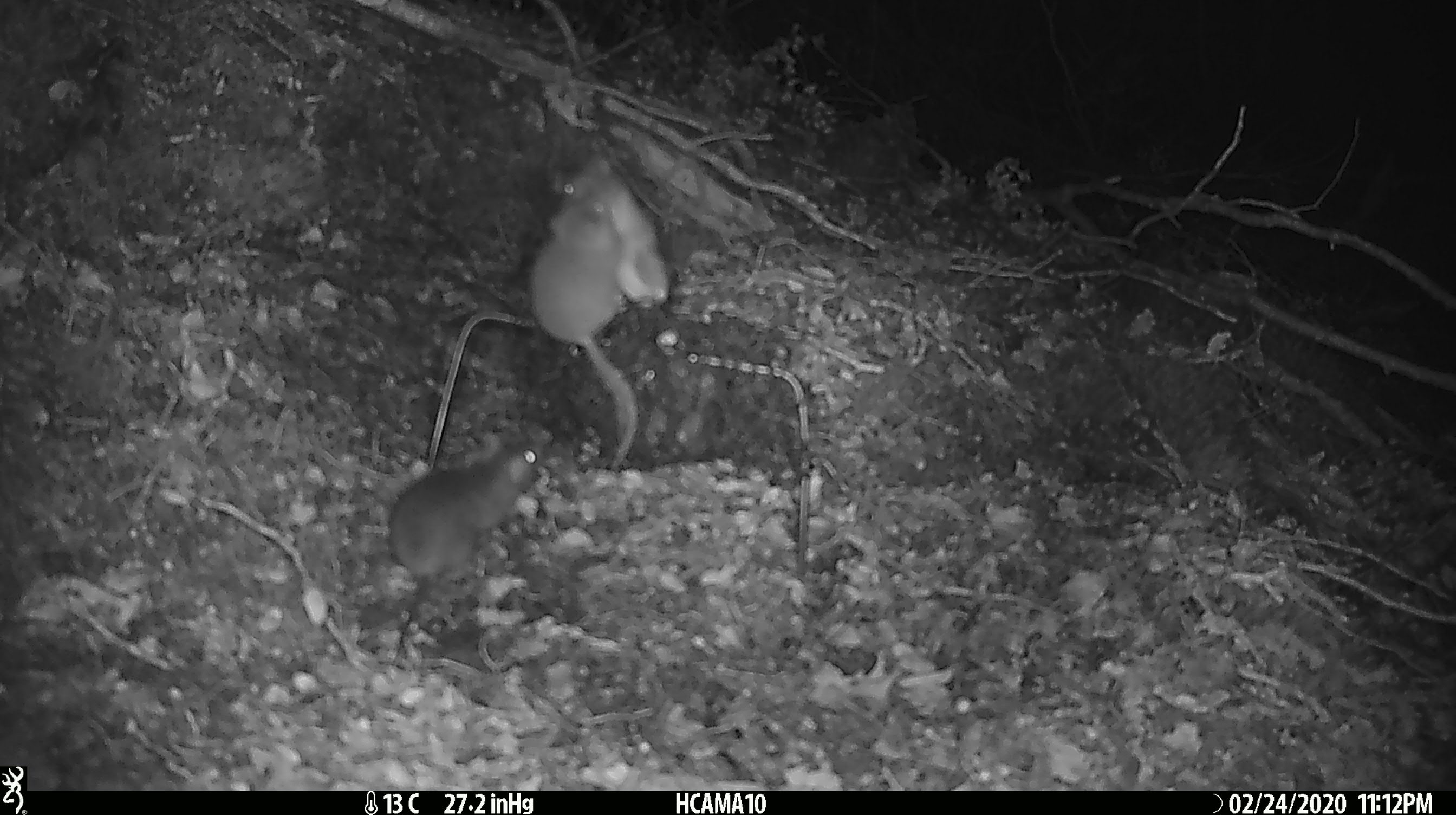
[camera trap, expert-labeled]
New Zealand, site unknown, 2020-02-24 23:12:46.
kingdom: Animalia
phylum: Chordata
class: Mammalia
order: Rodentia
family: Muridae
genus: Mus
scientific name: Mus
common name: mouse